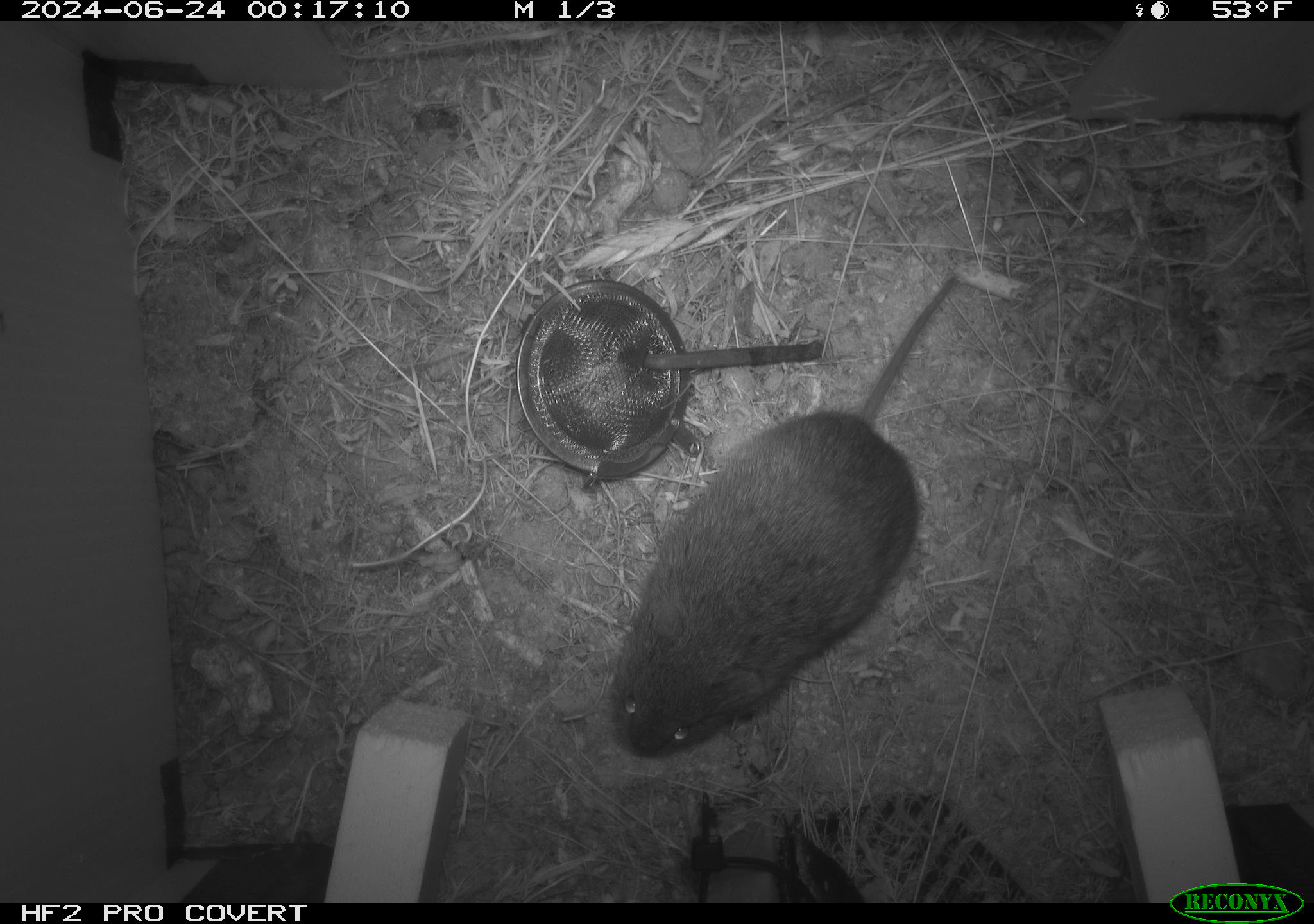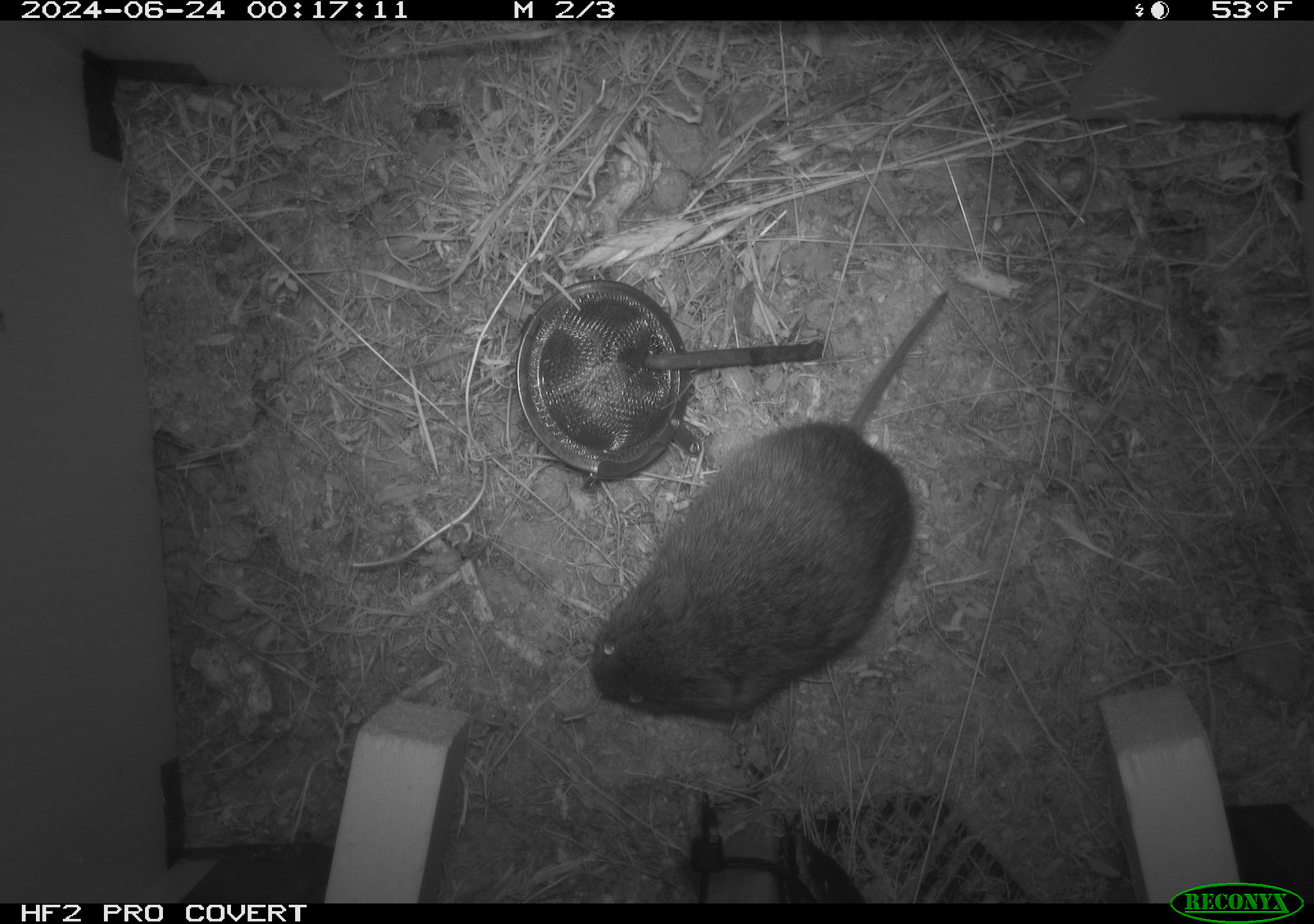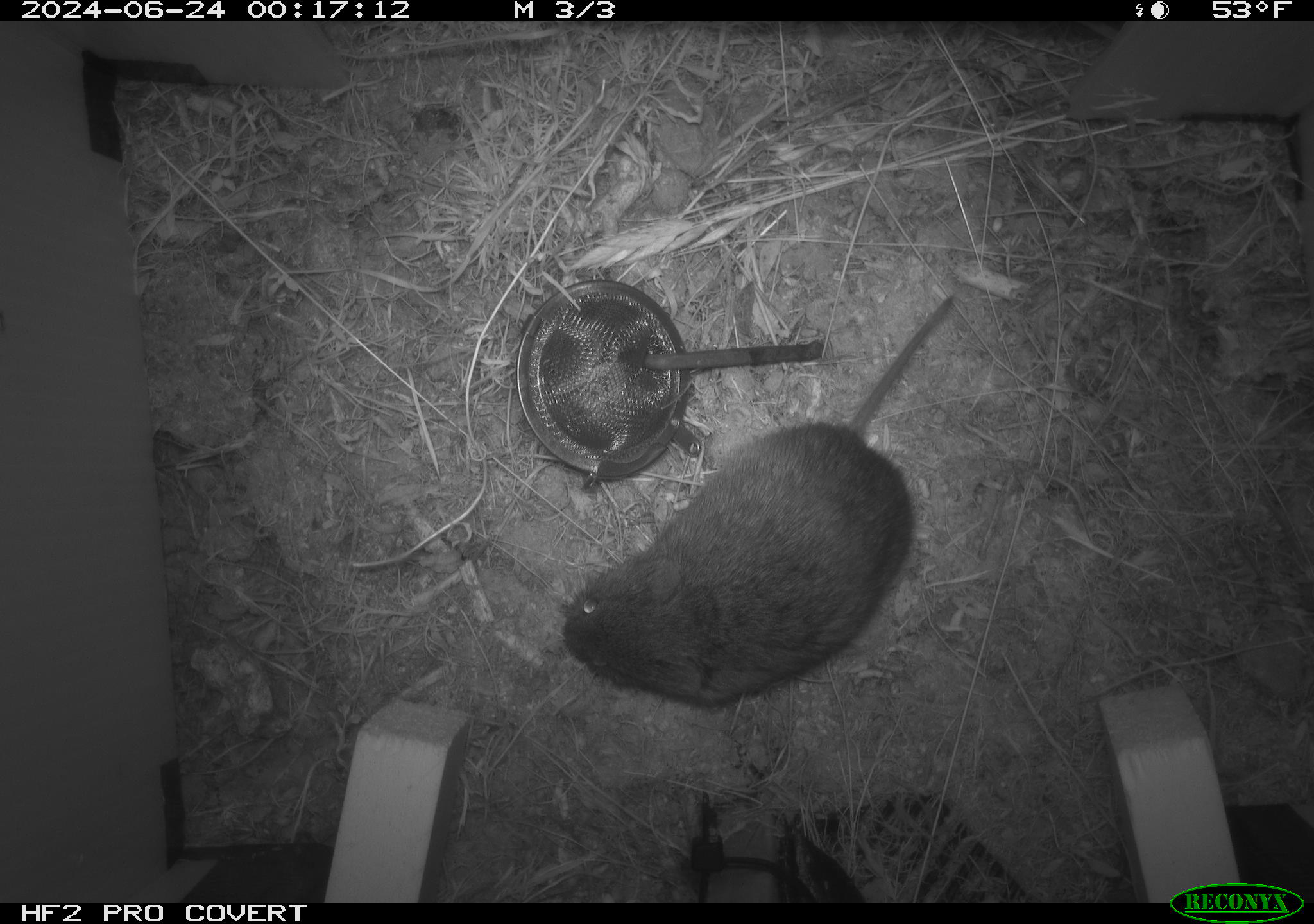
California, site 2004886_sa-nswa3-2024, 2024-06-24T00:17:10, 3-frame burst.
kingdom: Animalia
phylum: Chordata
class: Mammalia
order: Rodentia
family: Cricetidae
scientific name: Arvicolinae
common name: voles, lemmings, and muskrats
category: arvicolinae subfamily